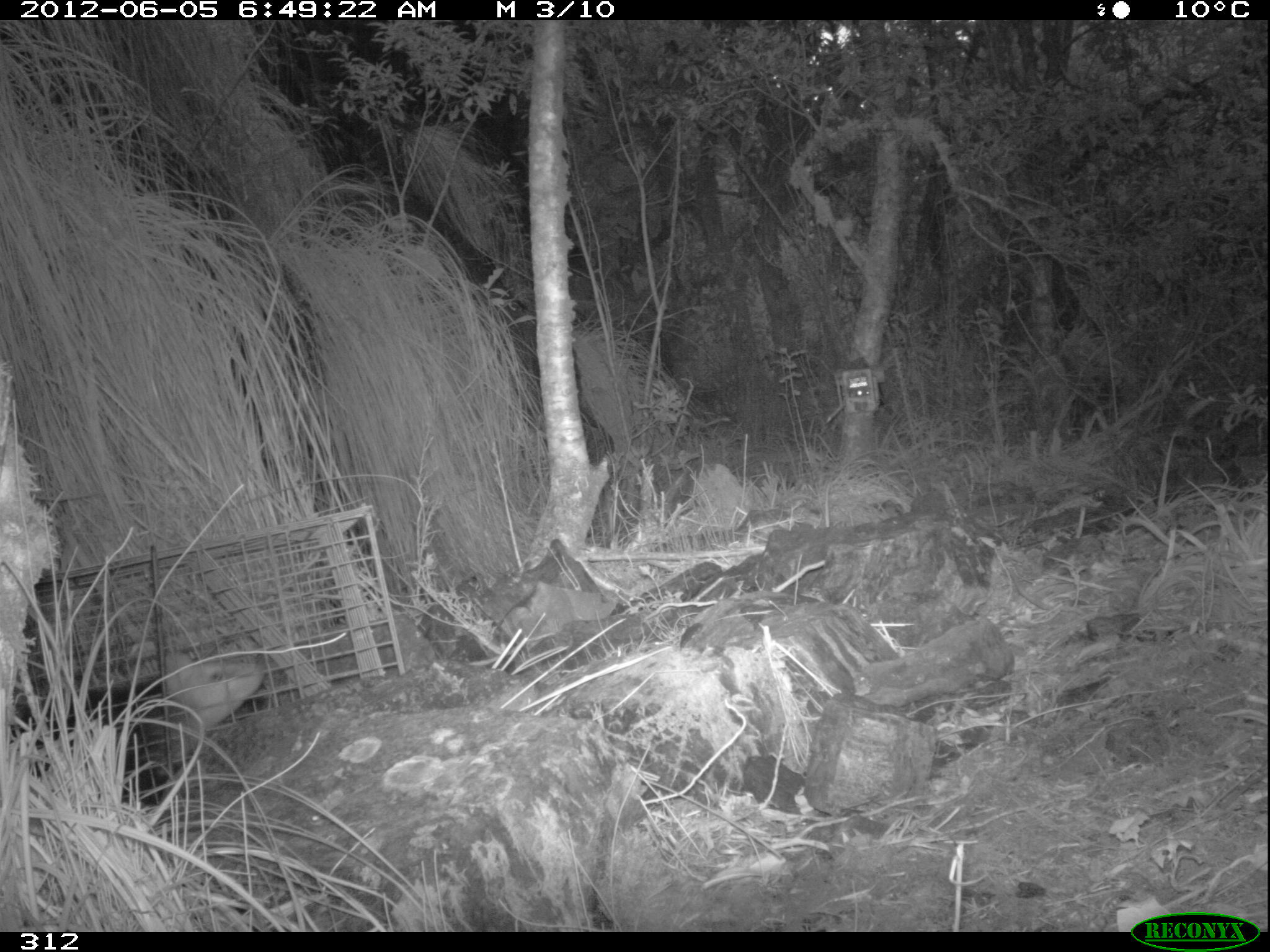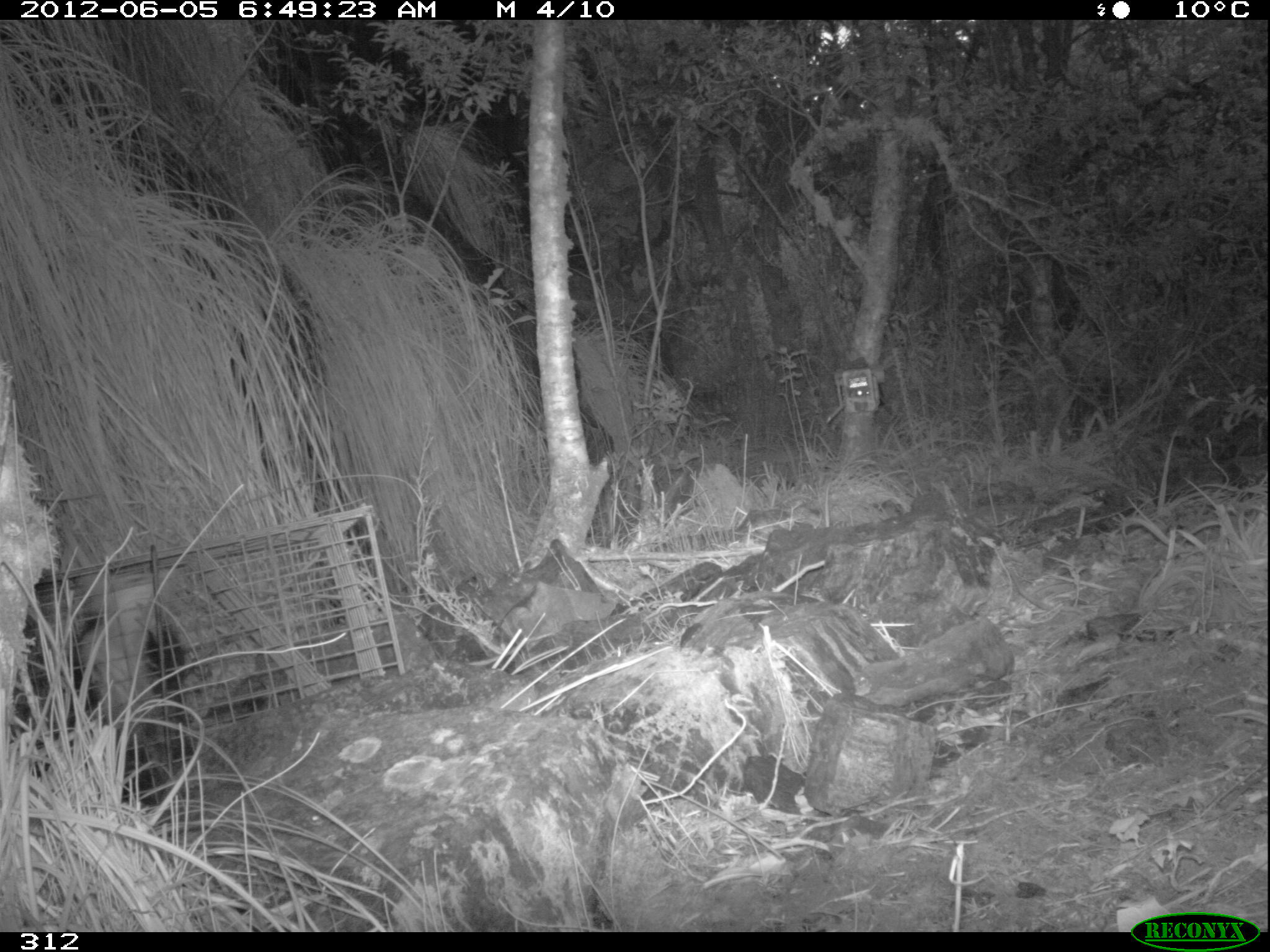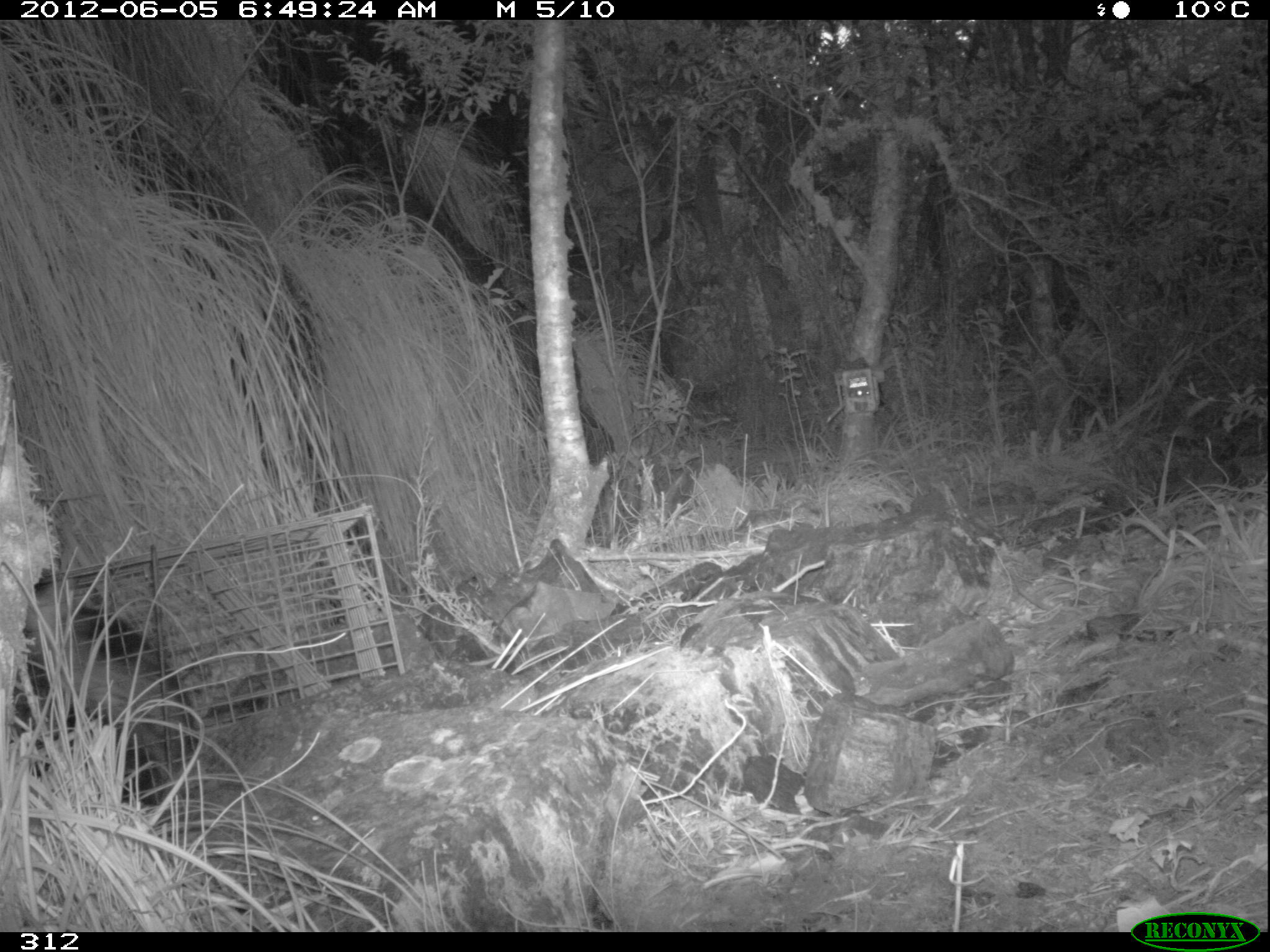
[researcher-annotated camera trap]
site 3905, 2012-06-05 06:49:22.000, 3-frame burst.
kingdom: Animalia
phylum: Chordata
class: Mammalia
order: Didelphimorphia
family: Didelphidae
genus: Didelphis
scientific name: Didelphis pernigra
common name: andean white-eared opossum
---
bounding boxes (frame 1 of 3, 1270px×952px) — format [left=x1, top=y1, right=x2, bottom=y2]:
didelphis pernigra: [left=15, top=648, right=265, bottom=803]